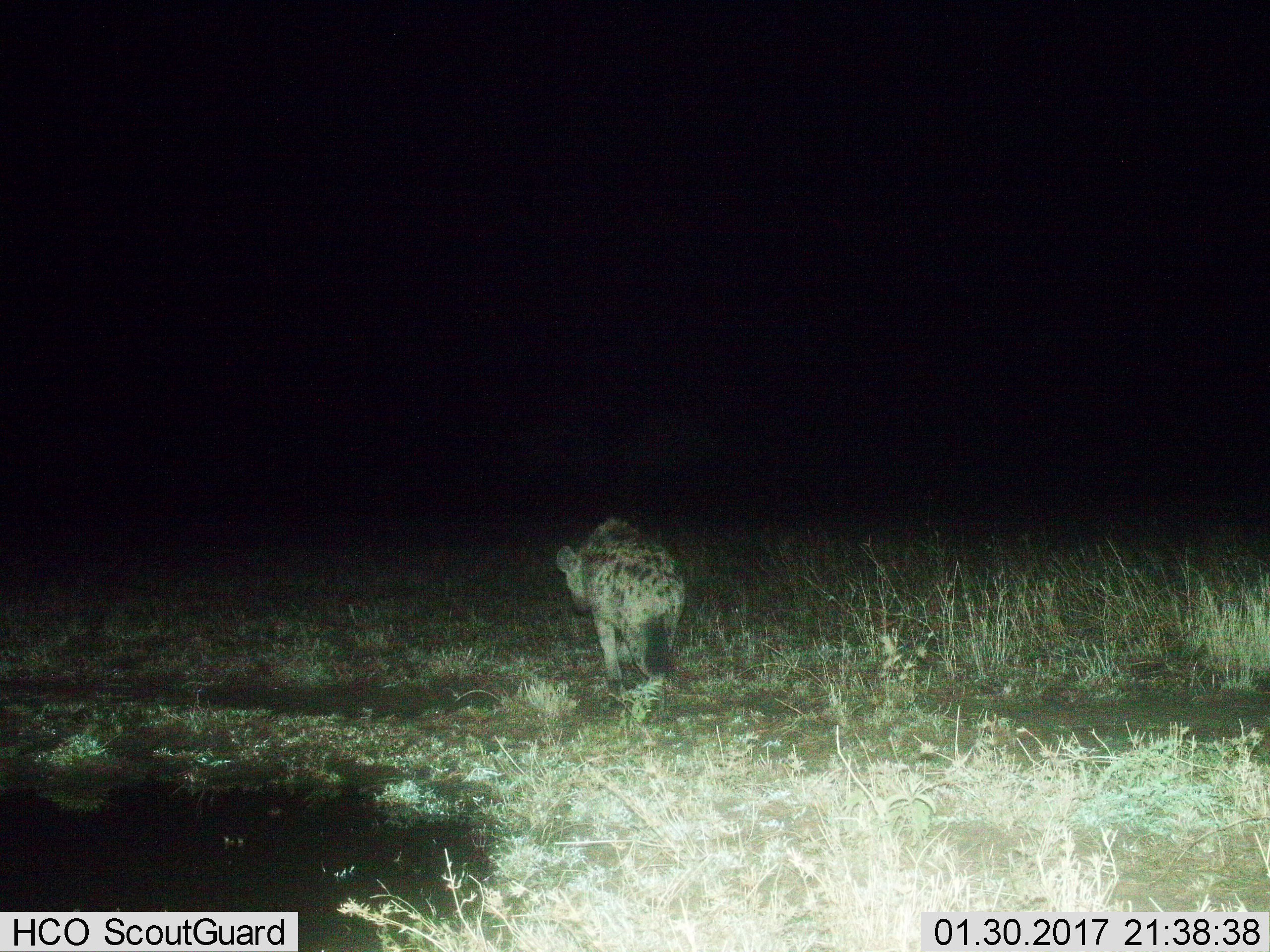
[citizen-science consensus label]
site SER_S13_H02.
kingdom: Animalia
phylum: Chordata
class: Mammalia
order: Carnivora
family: Hyaenidae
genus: Crocuta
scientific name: Crocuta crocuta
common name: spotted hyena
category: hyenaspotted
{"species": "hyenaspotted (spotted hyena) (Crocuta crocuta)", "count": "1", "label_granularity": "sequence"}